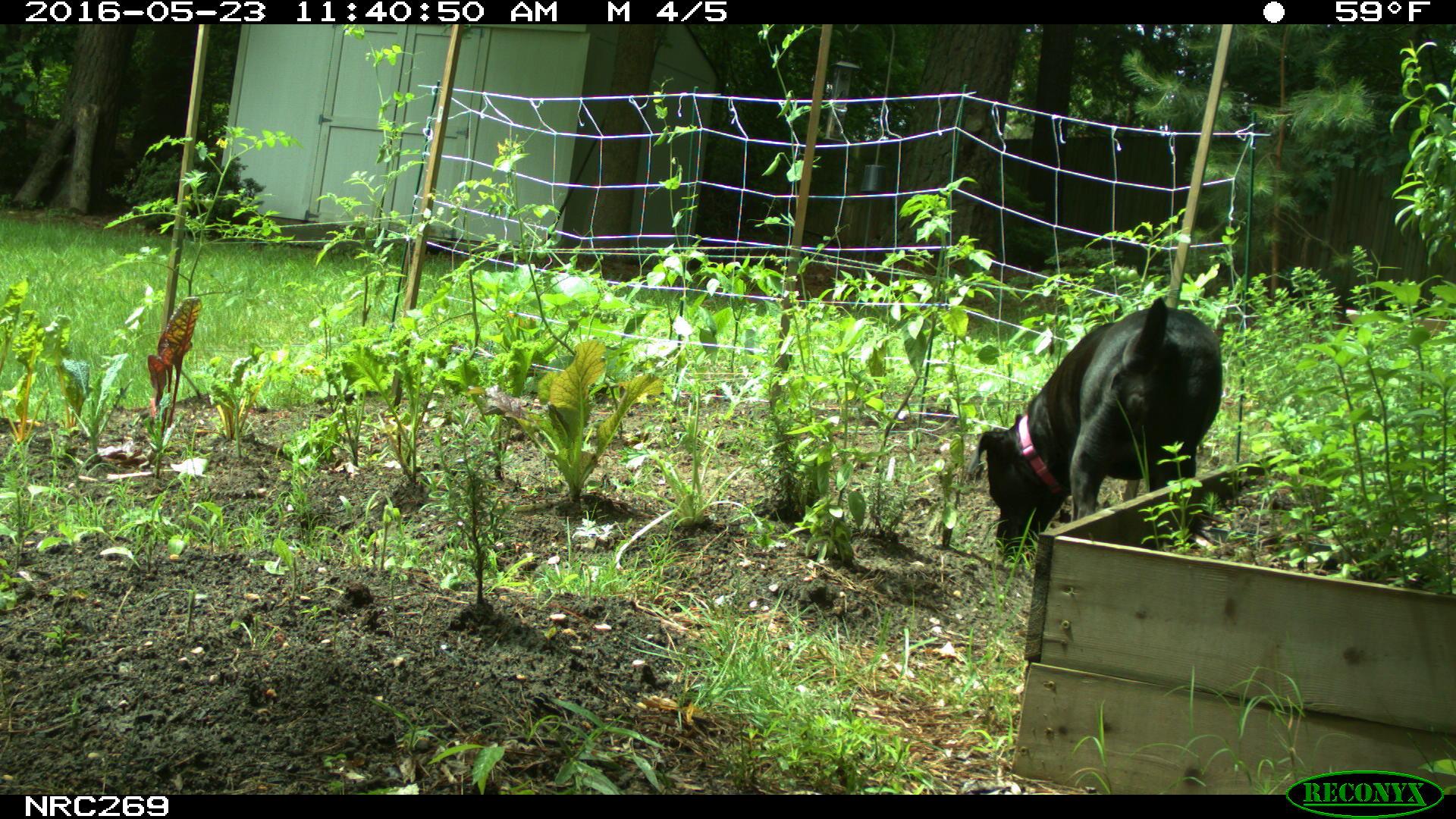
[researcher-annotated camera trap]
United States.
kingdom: Animalia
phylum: Chordata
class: Mammalia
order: Carnivora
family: Canidae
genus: Canis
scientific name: Canis familiaris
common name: domestic dog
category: Dog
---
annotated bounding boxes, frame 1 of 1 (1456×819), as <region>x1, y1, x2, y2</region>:
Dog: <region>971, 299, 1232, 551</region>